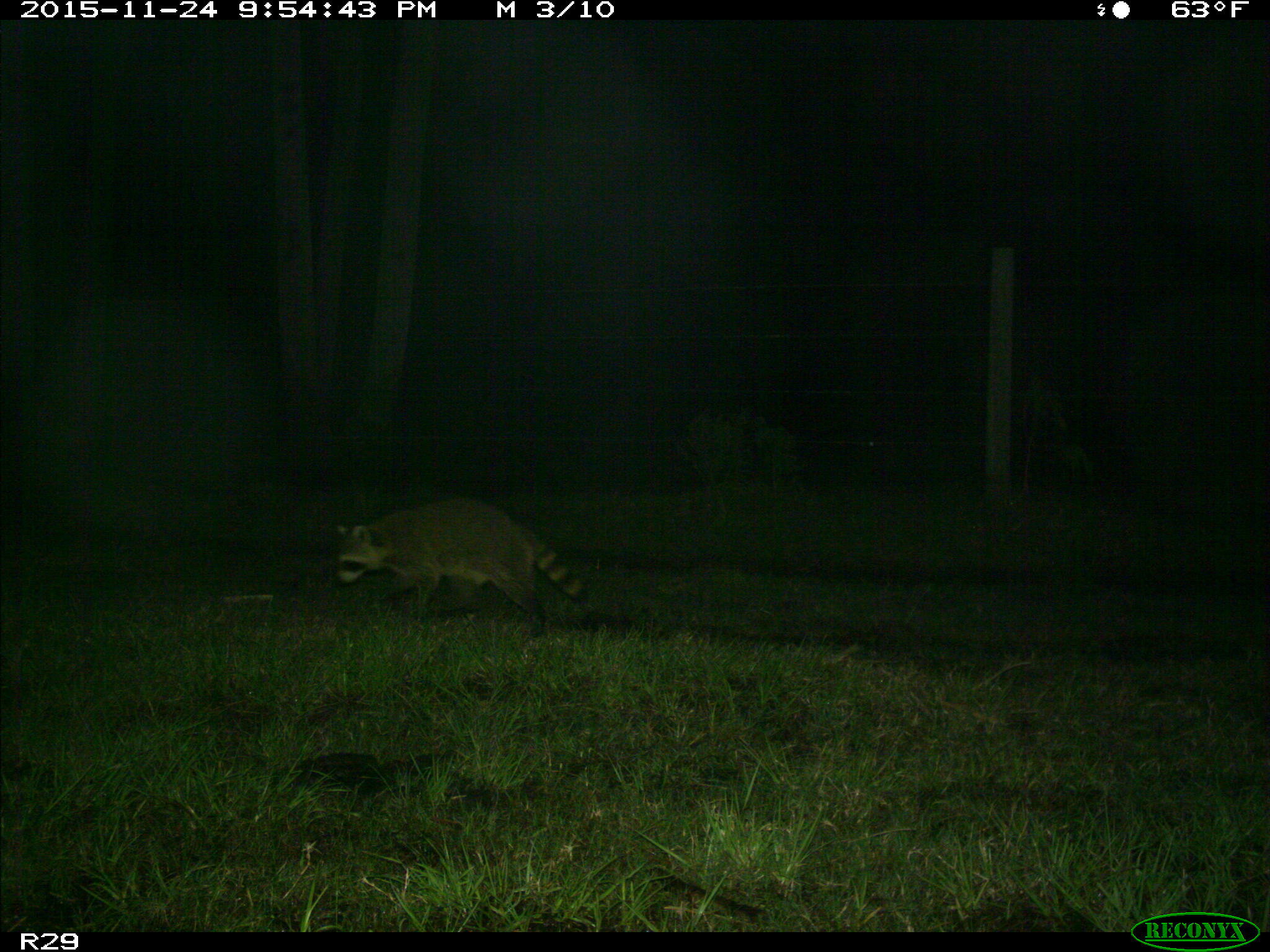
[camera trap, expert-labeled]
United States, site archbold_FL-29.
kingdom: Animalia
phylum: Chordata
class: Mammalia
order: Carnivora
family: Procyonidae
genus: Procyon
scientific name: Procyon lotor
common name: common raccoon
Procyon lotor (common raccoon).